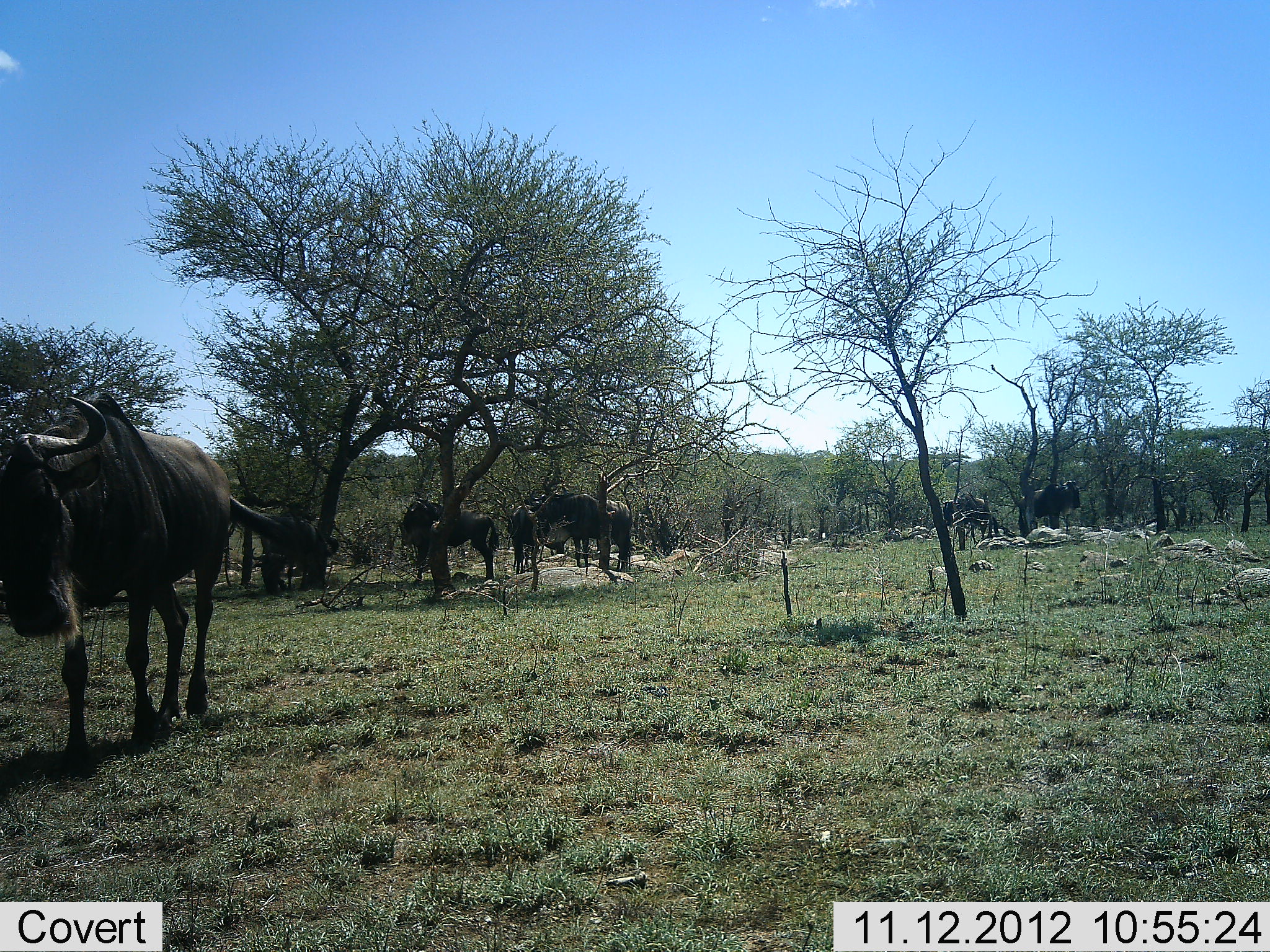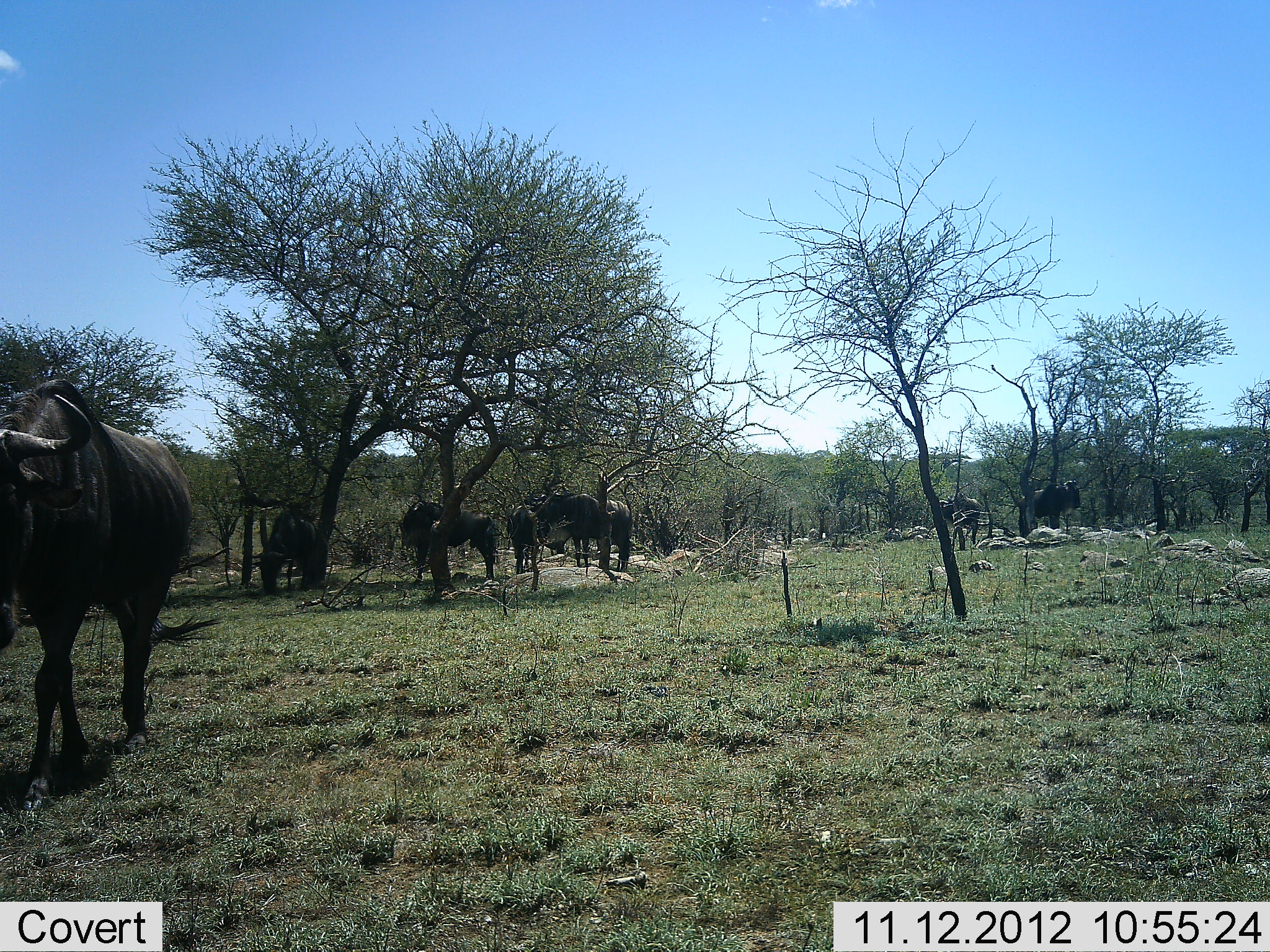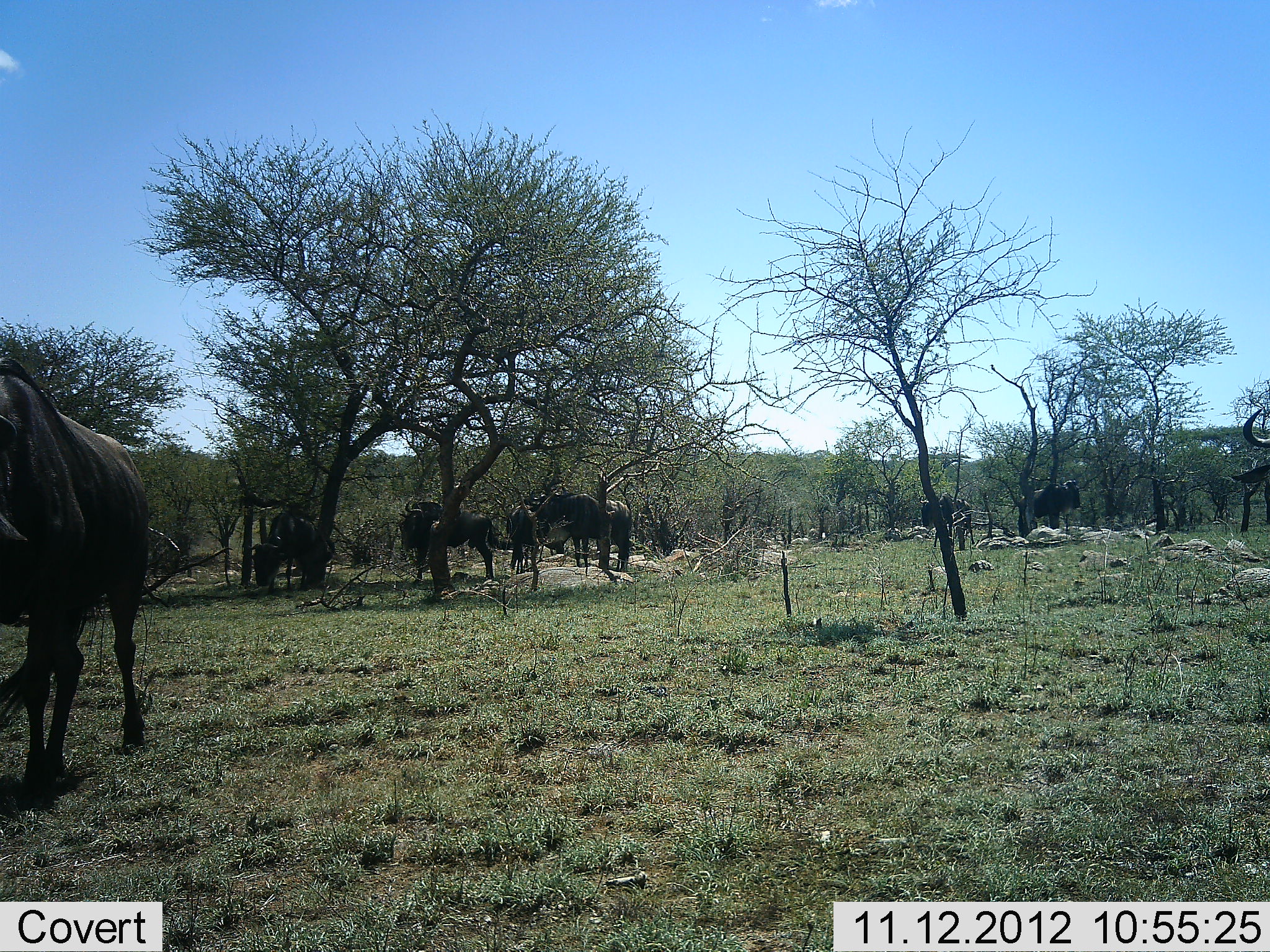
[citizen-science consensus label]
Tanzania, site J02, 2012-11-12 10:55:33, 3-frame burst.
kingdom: Animalia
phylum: Chordata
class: Mammalia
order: Artiodactyla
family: Bovidae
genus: Connochaetes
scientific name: Connochaetes taurinus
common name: blue wildebeest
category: wildebeest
Wildebeest (blue wildebeest) (Connochaetes taurinus), count 9. Behavior (volunteer vote fractions): standing 100%, resting 20%, moving 60%, interacting 10%. Young present (vote fraction): 10%. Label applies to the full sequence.